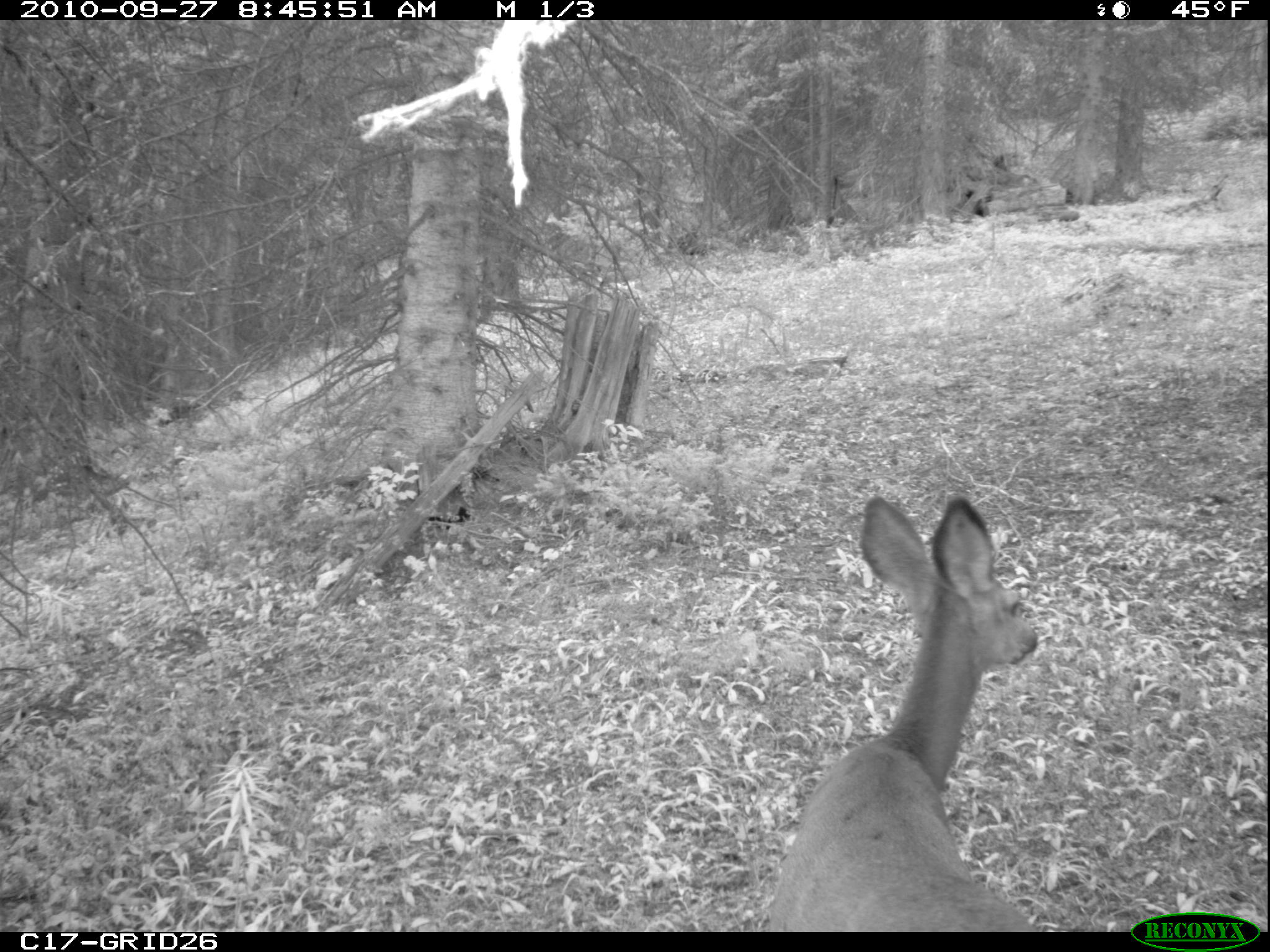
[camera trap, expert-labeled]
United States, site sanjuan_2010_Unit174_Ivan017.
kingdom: Animalia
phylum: Chordata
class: Mammalia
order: Artiodactyla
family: Cervidae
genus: Odocoileus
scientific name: Odocoileus hemionus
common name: mule deer